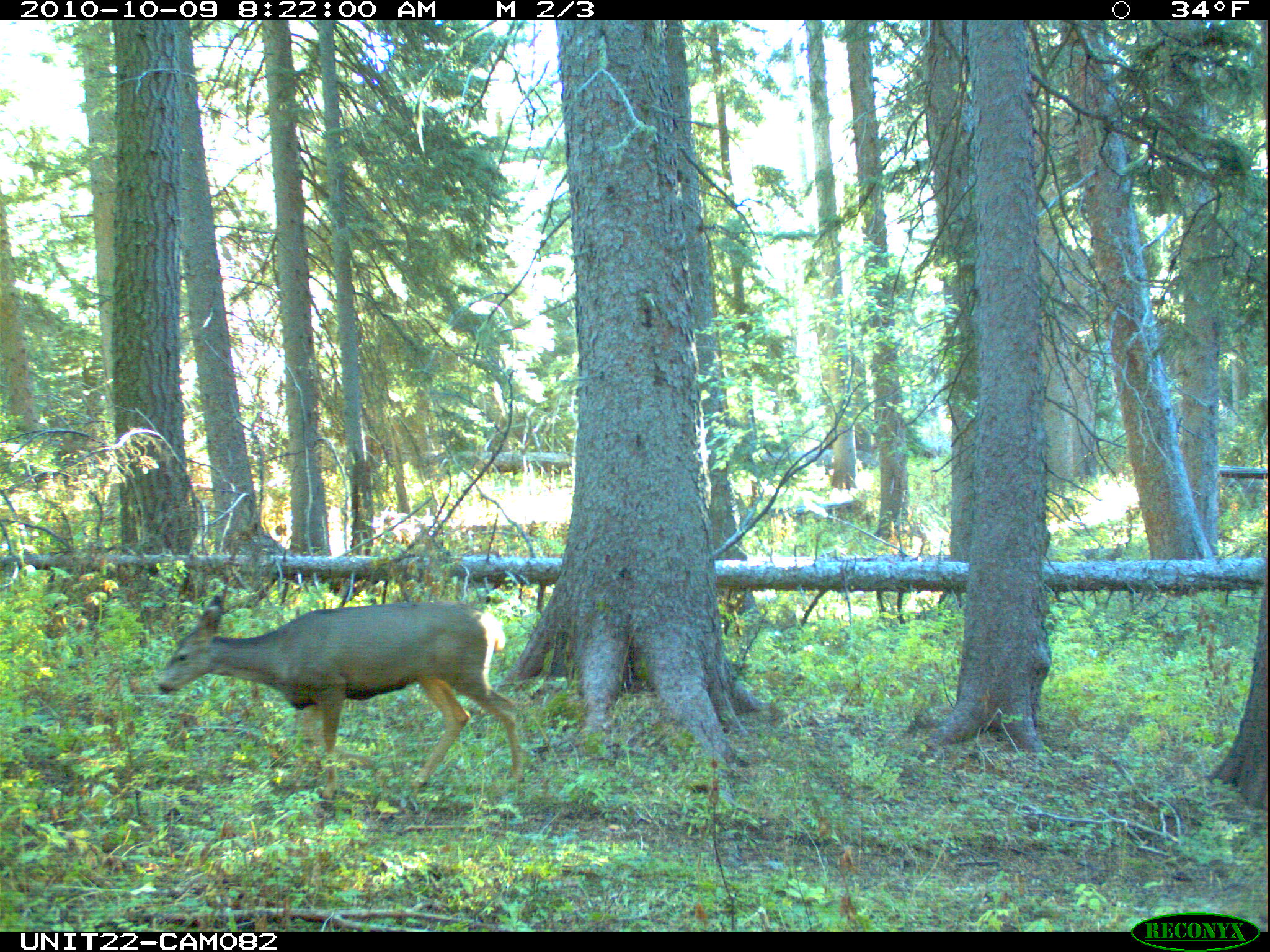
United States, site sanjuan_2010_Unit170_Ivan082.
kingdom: Animalia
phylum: Chordata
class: Mammalia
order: Artiodactyla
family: Cervidae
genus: Odocoileus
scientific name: Odocoileus hemionus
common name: mule deer